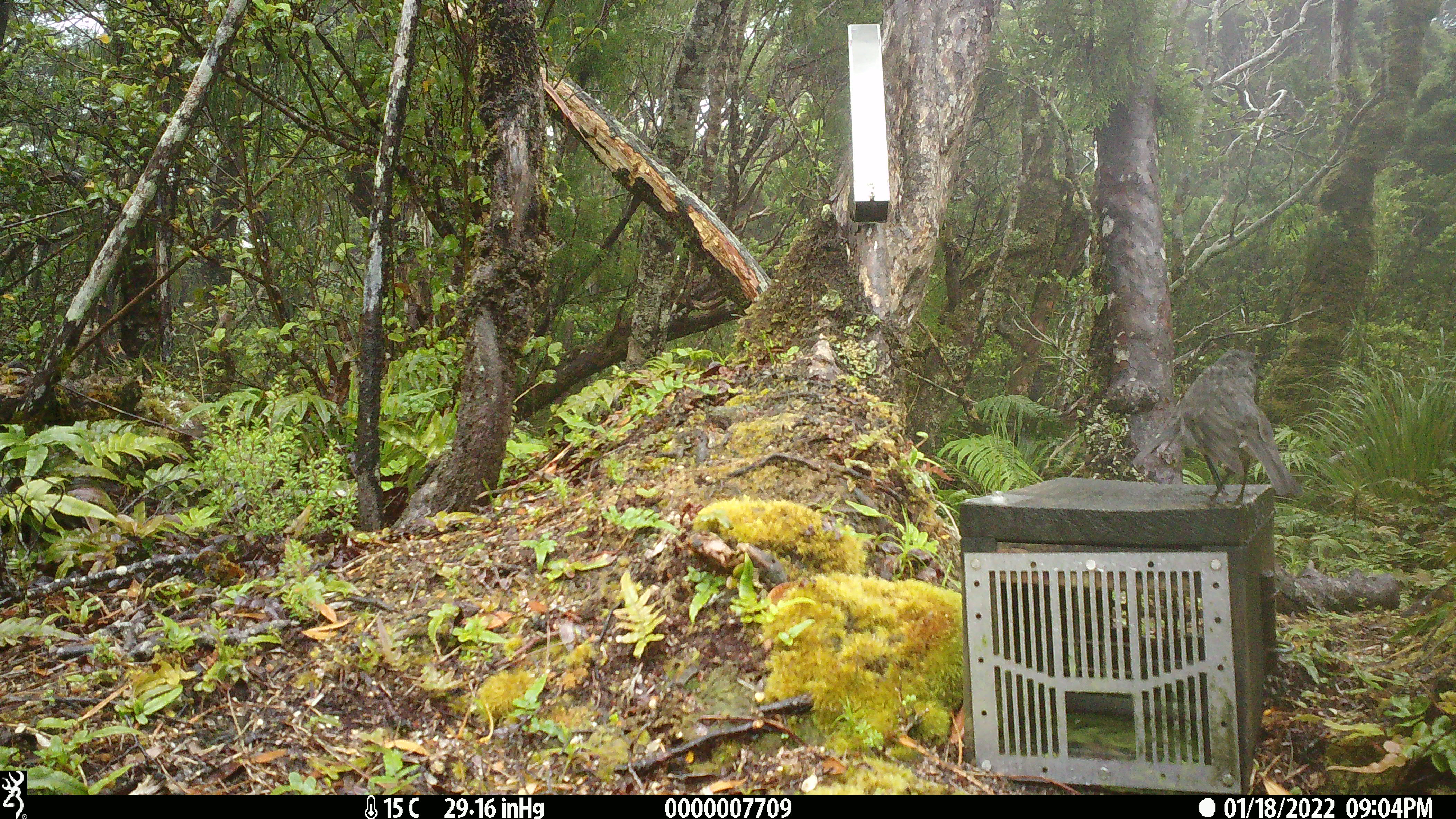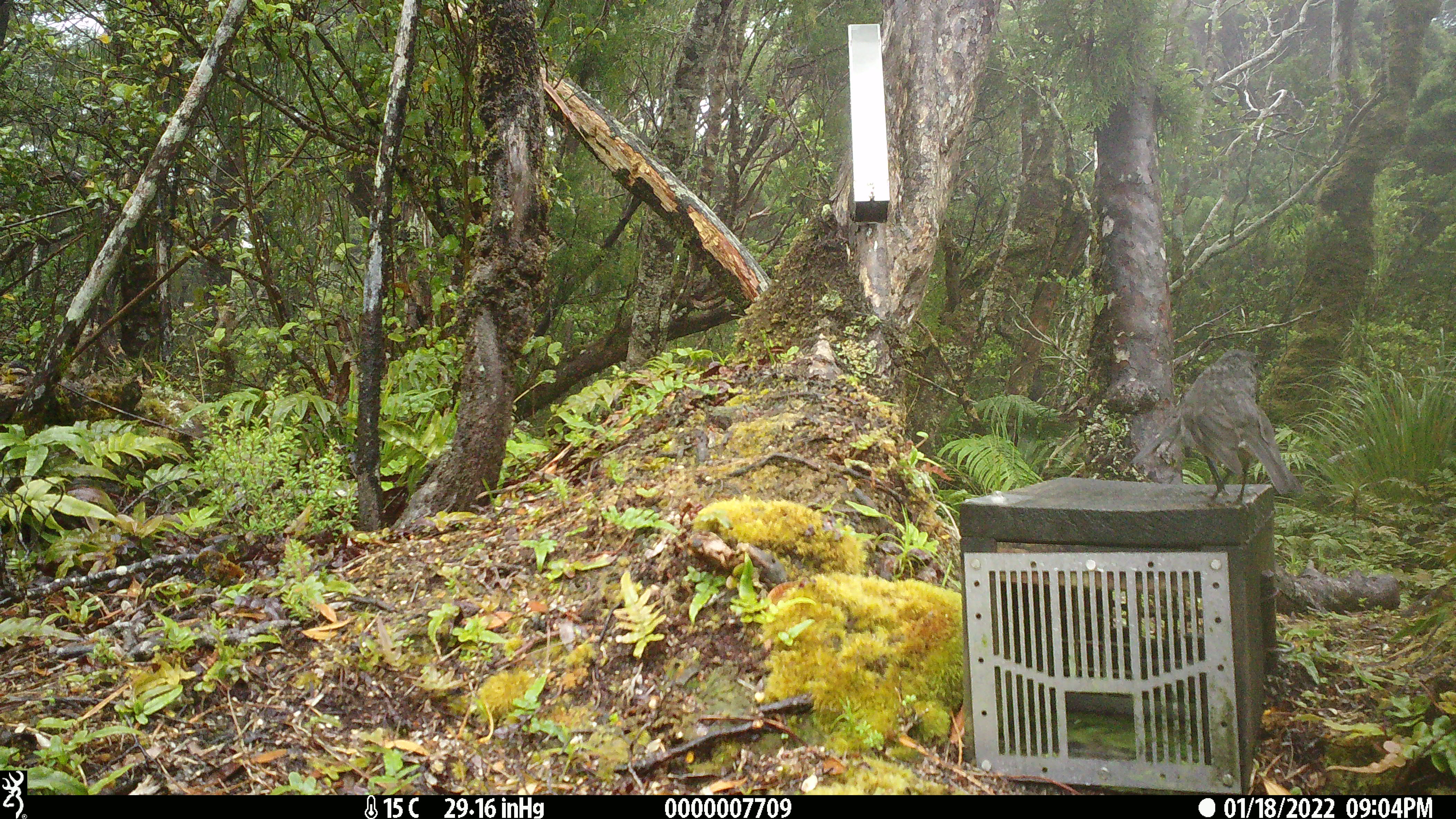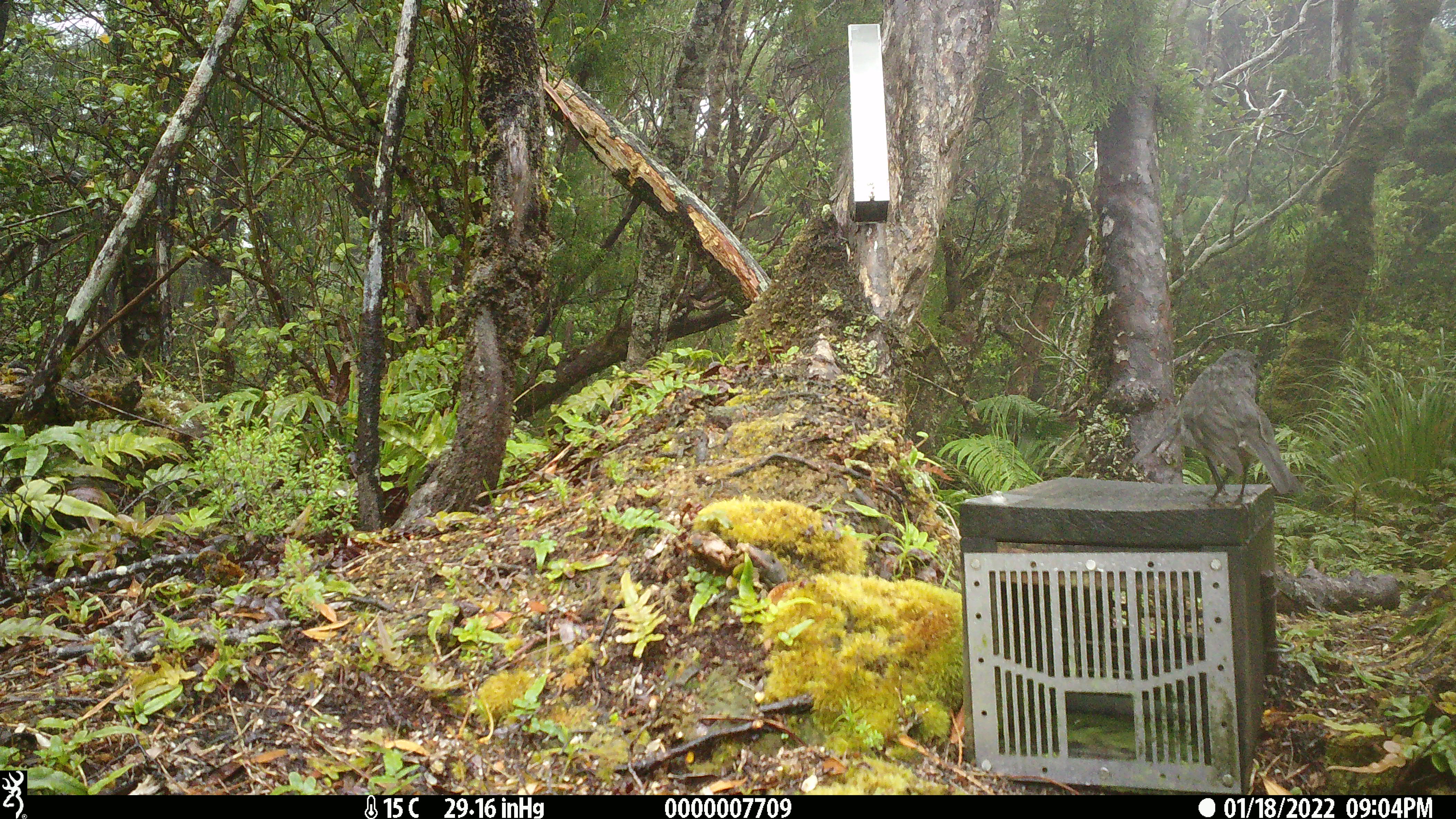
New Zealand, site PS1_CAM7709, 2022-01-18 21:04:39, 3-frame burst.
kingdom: Animalia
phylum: Chordata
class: Aves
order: Passeriformes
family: Petroicidae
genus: Petroica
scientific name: Petroica australis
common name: new zealand robin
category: robin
Robin (new zealand robin) (Petroica australis).